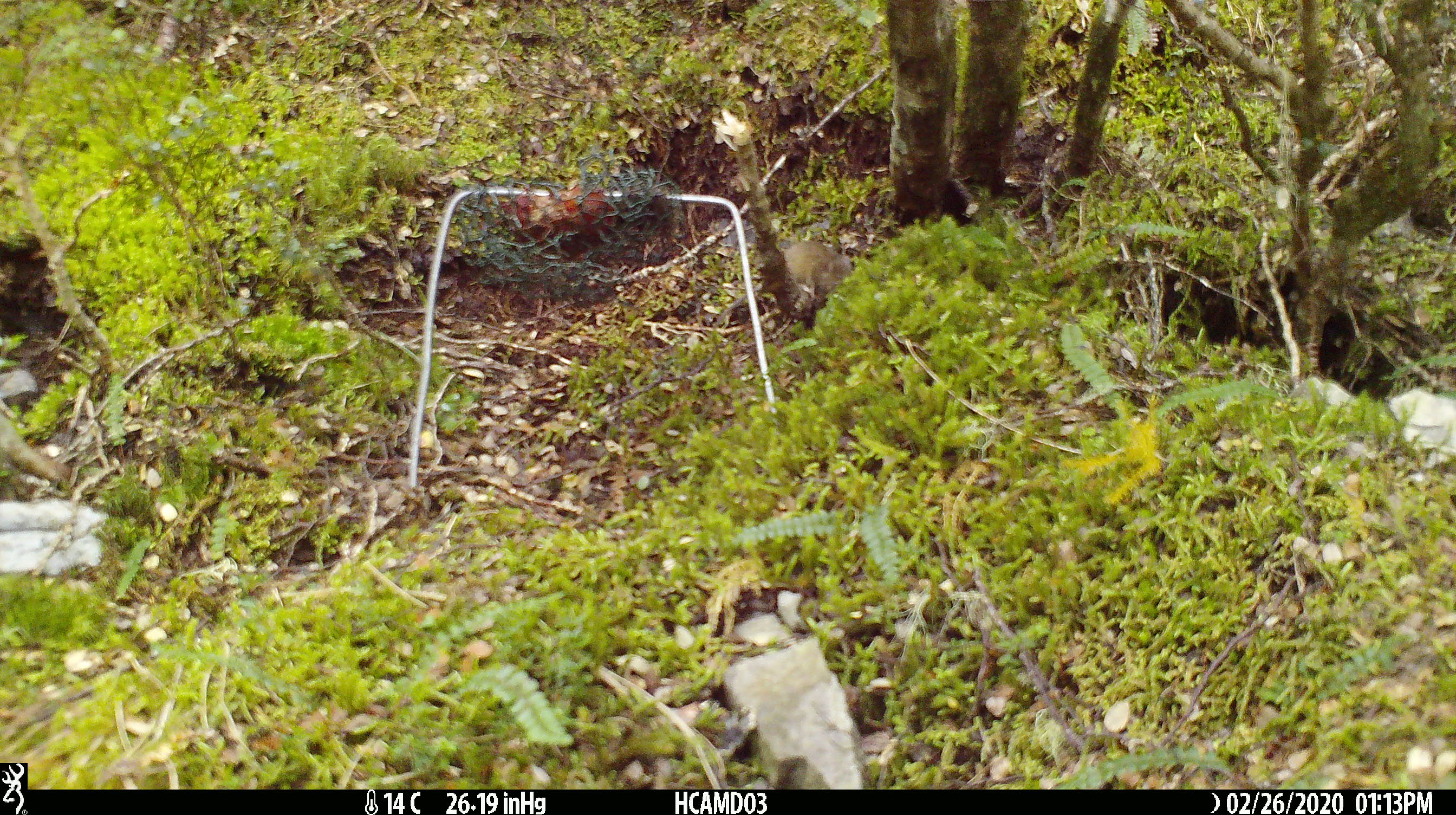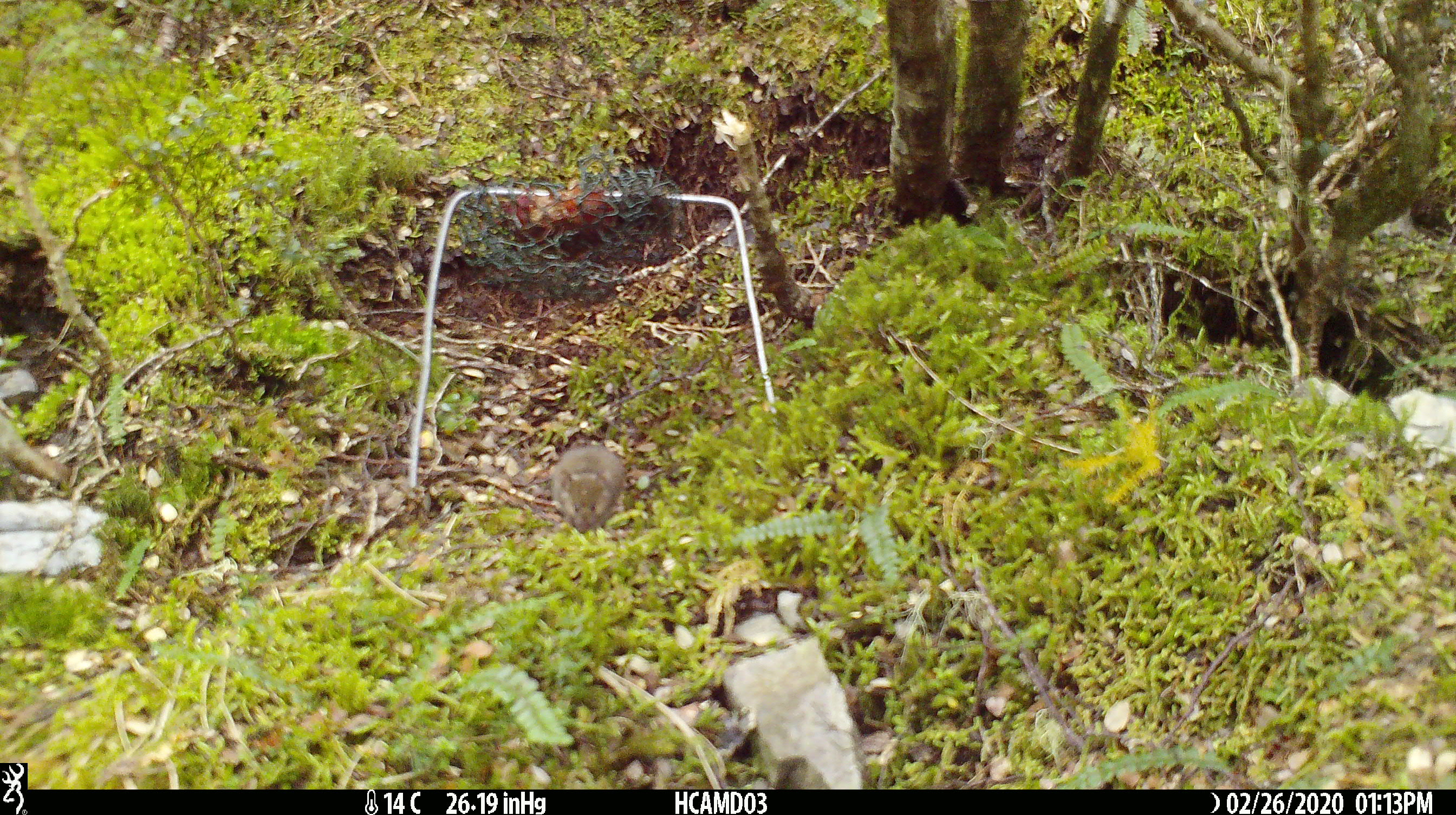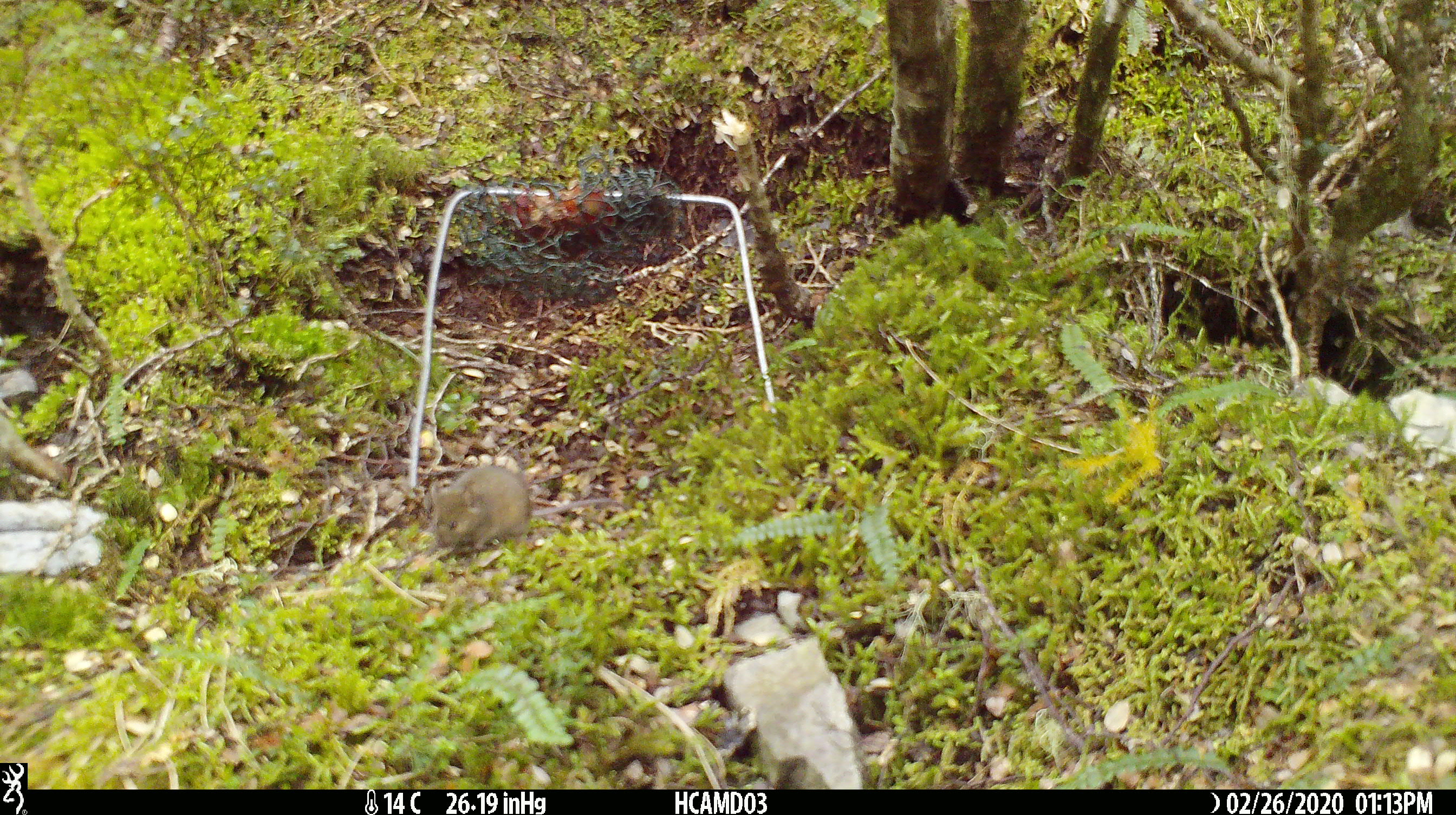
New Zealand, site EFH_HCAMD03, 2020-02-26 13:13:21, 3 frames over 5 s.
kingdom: Animalia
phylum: Chordata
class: Mammalia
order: Rodentia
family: Muridae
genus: Mus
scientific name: Mus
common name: mouse